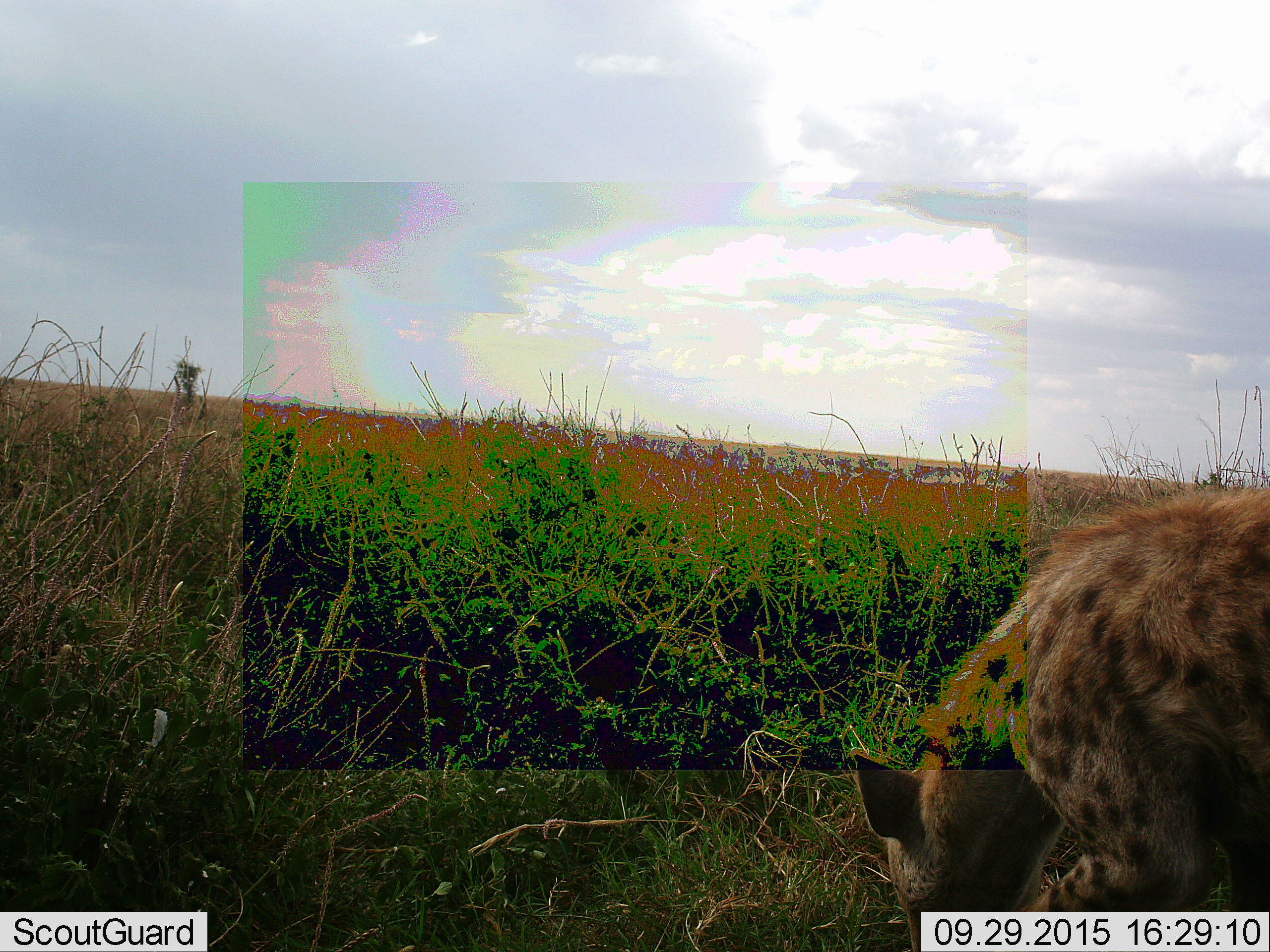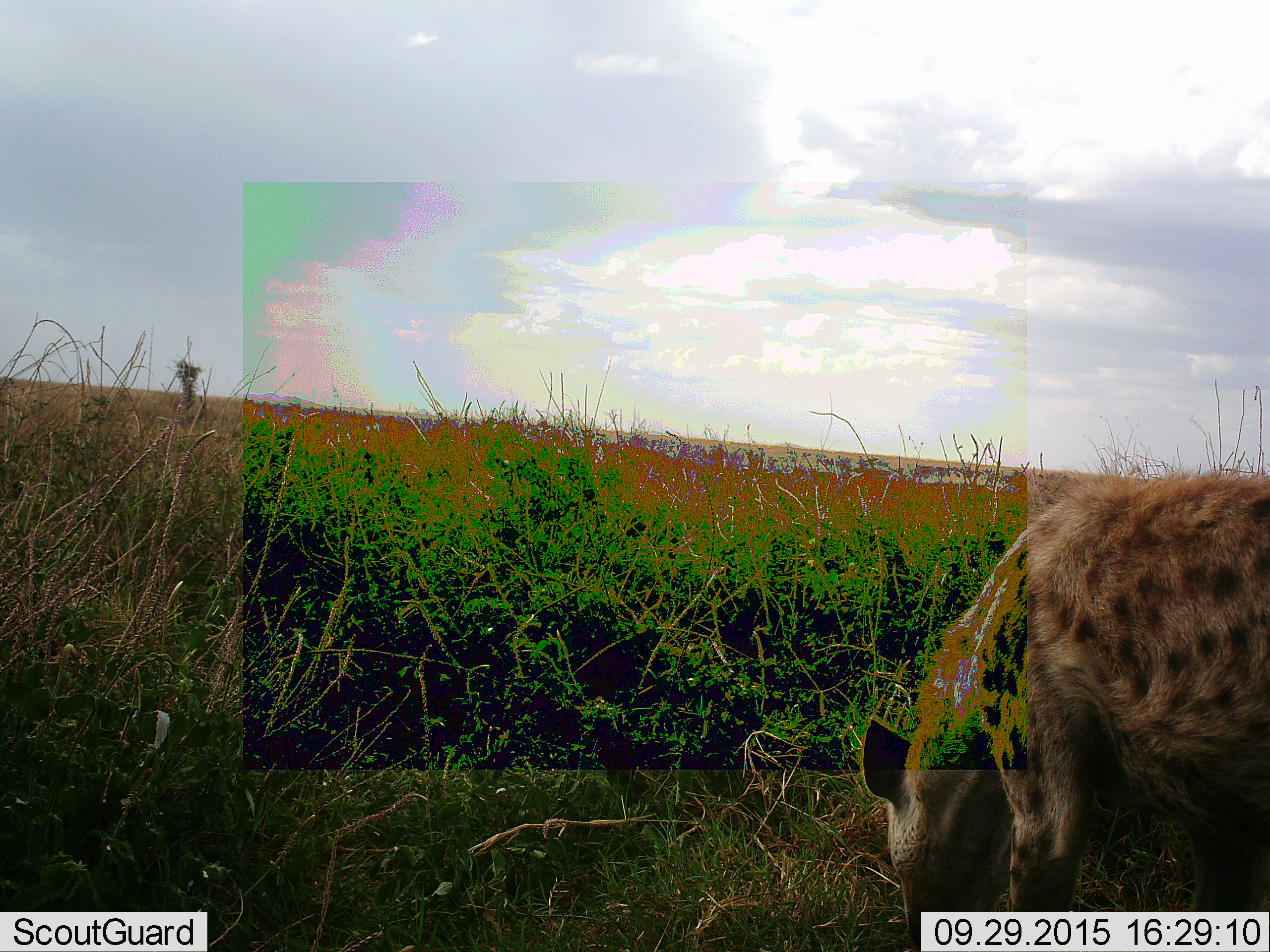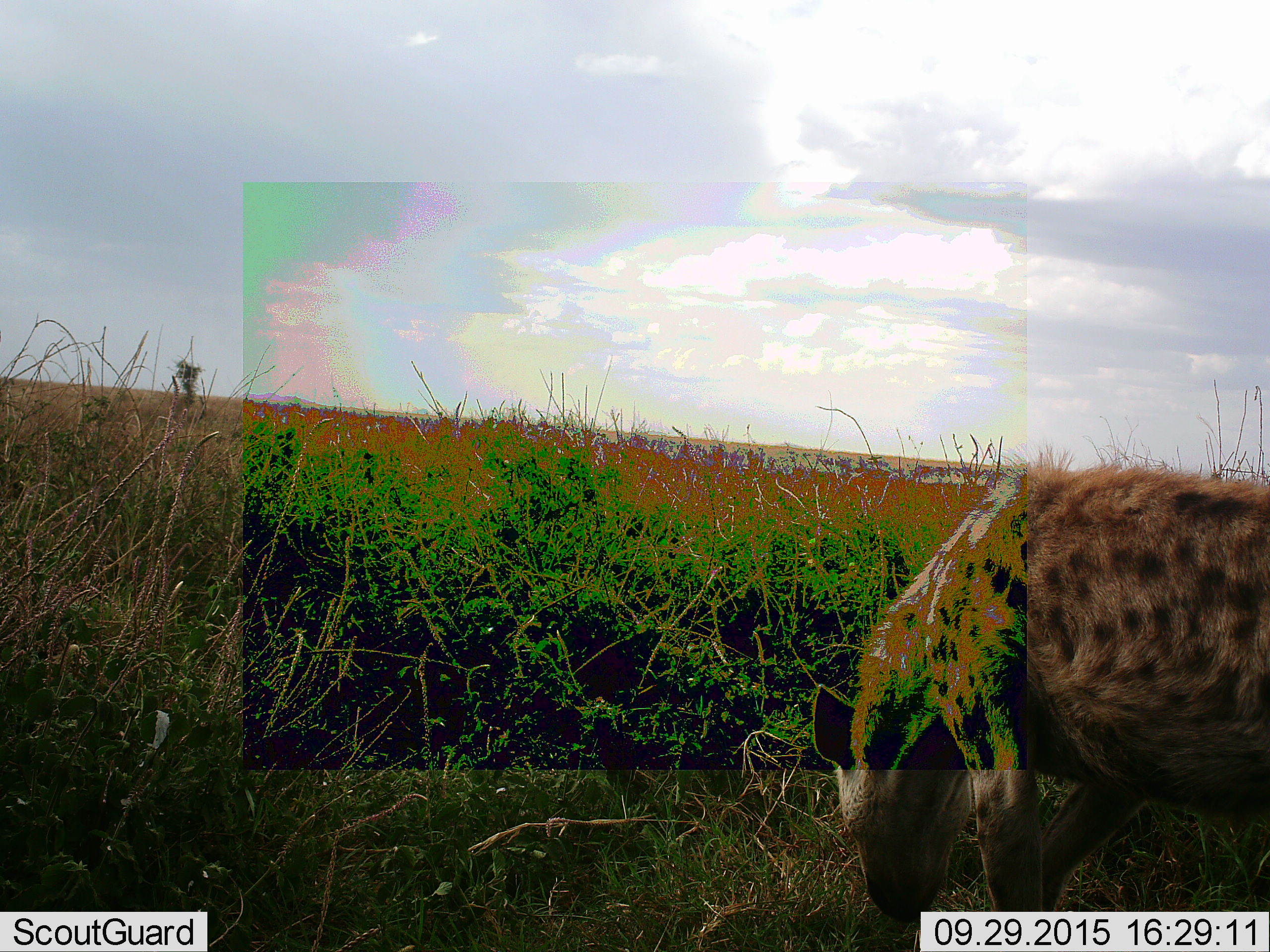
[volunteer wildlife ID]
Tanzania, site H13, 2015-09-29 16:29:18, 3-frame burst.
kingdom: Animalia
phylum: Chordata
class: Mammalia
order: Carnivora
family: Hyaenidae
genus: Crocuta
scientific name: Crocuta crocuta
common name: spotted hyena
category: hyenaspotted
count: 1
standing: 44%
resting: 0%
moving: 44%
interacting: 11%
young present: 0%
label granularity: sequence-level